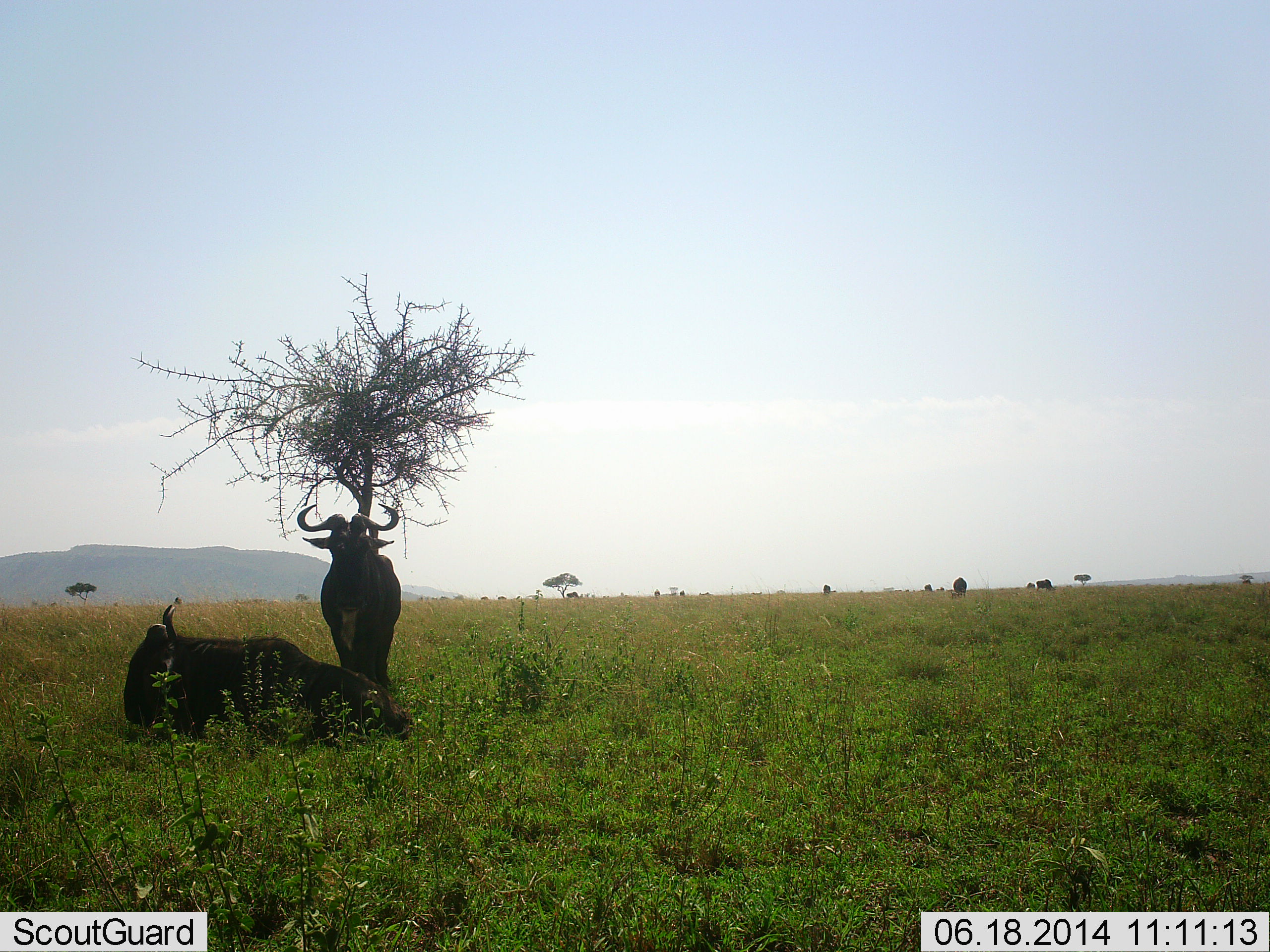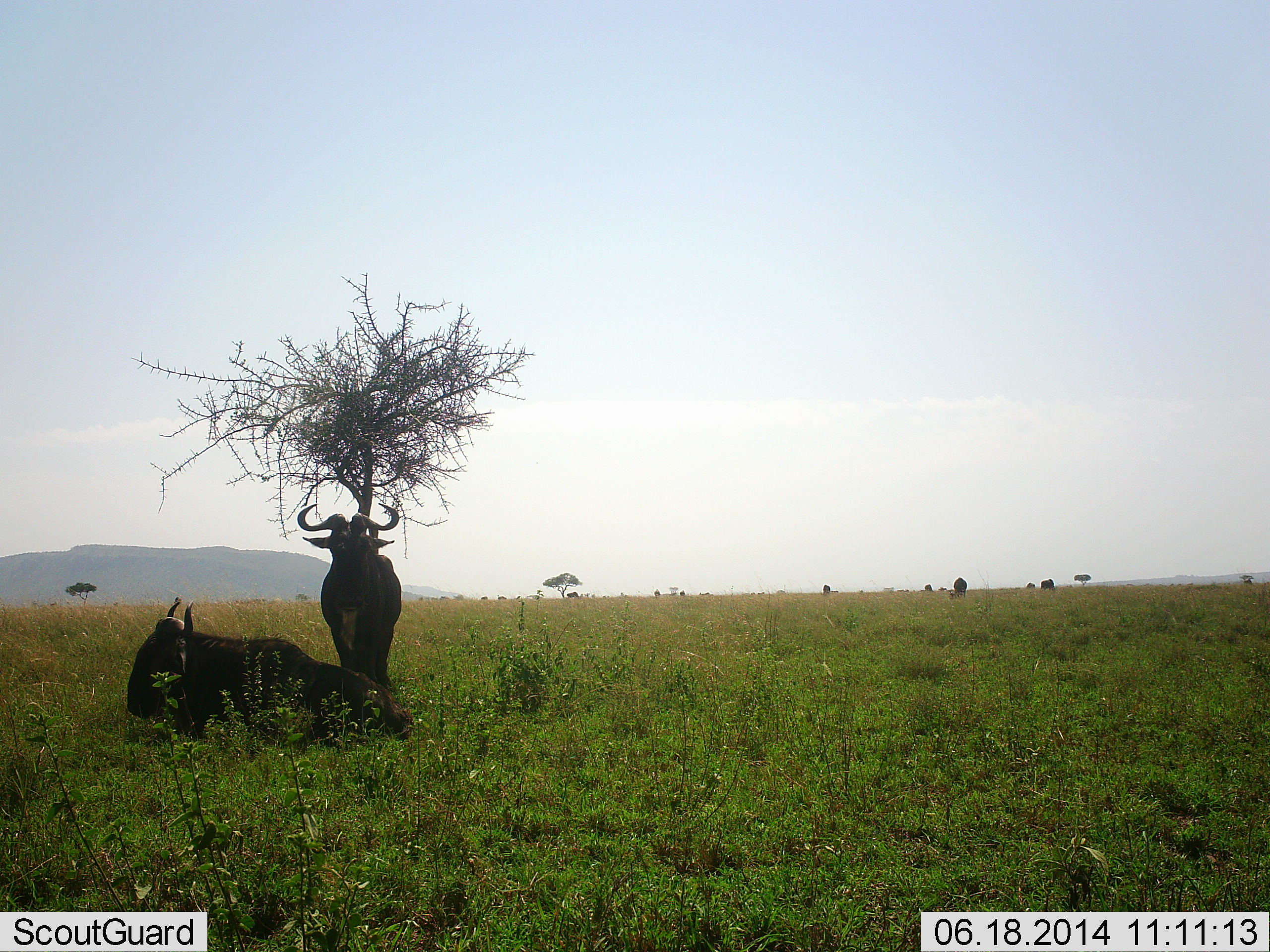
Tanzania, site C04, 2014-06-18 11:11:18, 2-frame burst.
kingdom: Animalia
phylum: Chordata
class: Mammalia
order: Artiodactyla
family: Bovidae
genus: Connochaetes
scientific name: Connochaetes taurinus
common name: blue wildebeest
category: wildebeest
Wildebeest (blue wildebeest) (Connochaetes taurinus), count 2. Behavior (volunteer vote fractions): standing 80%, resting 100%, moving 10%, interacting 0%. Young present (vote fraction): 0%. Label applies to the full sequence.